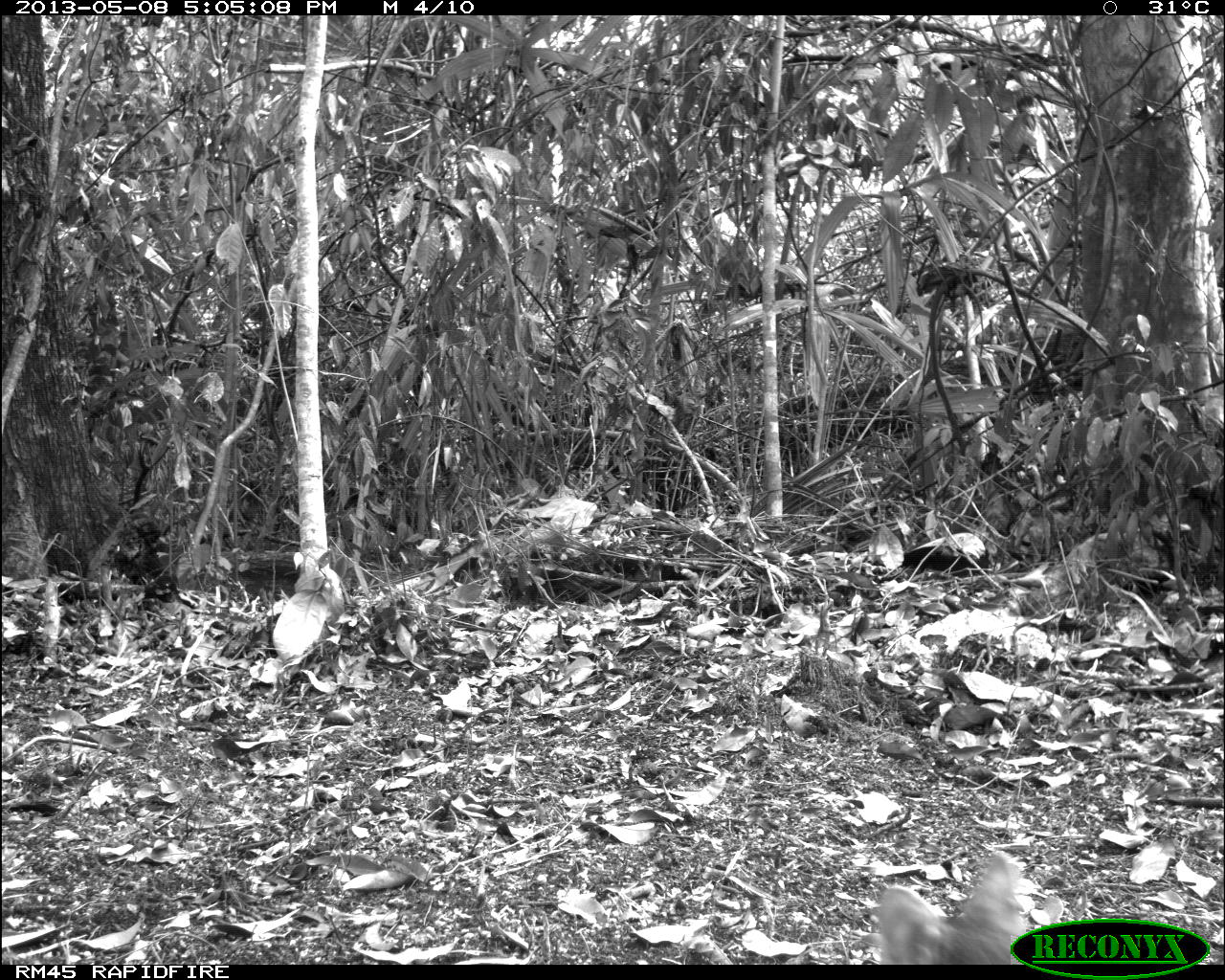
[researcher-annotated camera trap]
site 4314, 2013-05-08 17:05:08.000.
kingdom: Animalia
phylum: Chordata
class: Mammalia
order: Carnivora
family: Canidae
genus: Urocyon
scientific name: Urocyon cinereoargenteus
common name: gray fox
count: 1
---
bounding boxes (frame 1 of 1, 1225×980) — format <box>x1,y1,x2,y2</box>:
urocyon cinereoargenteus: <box>878,853,1026,965</box>